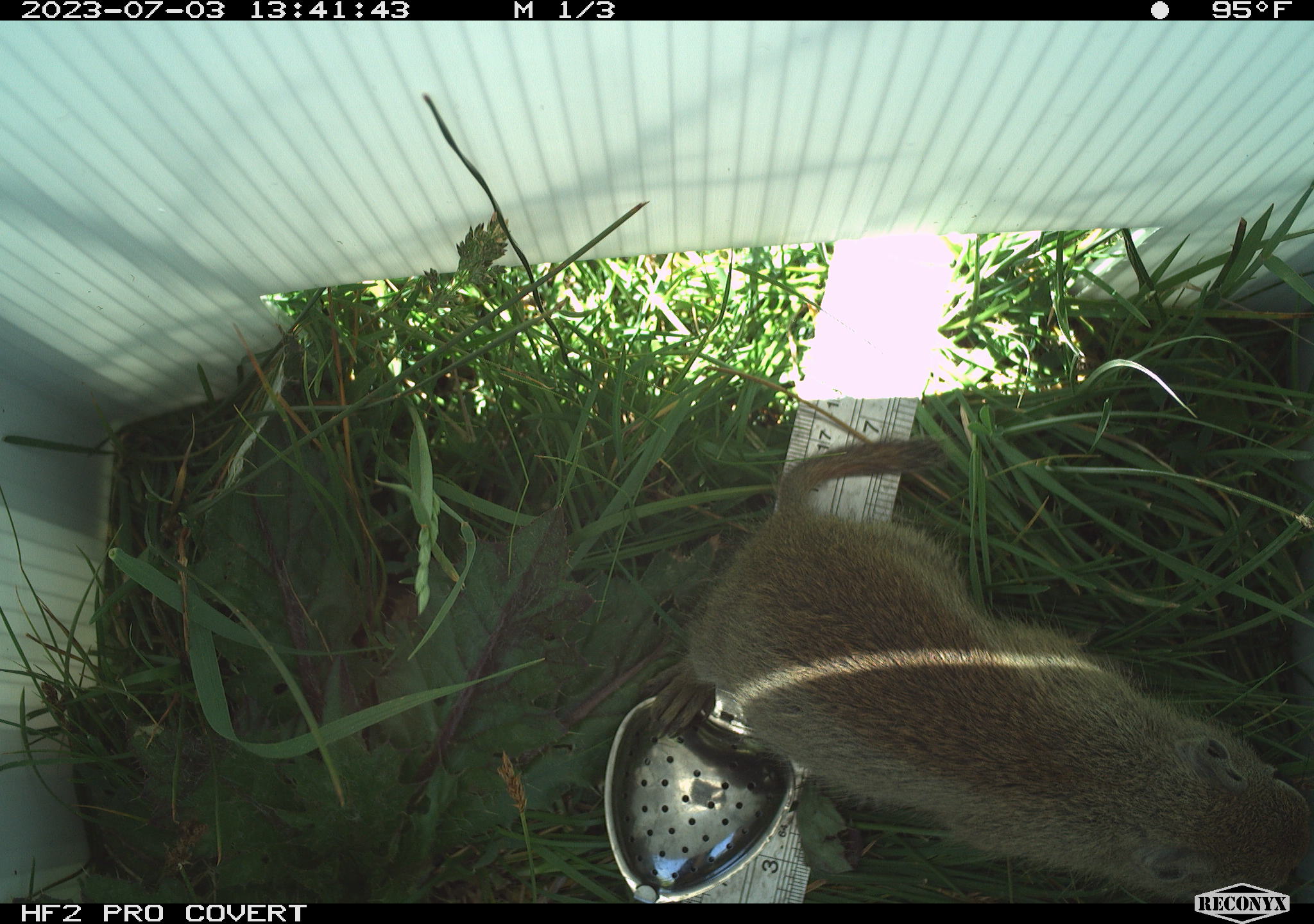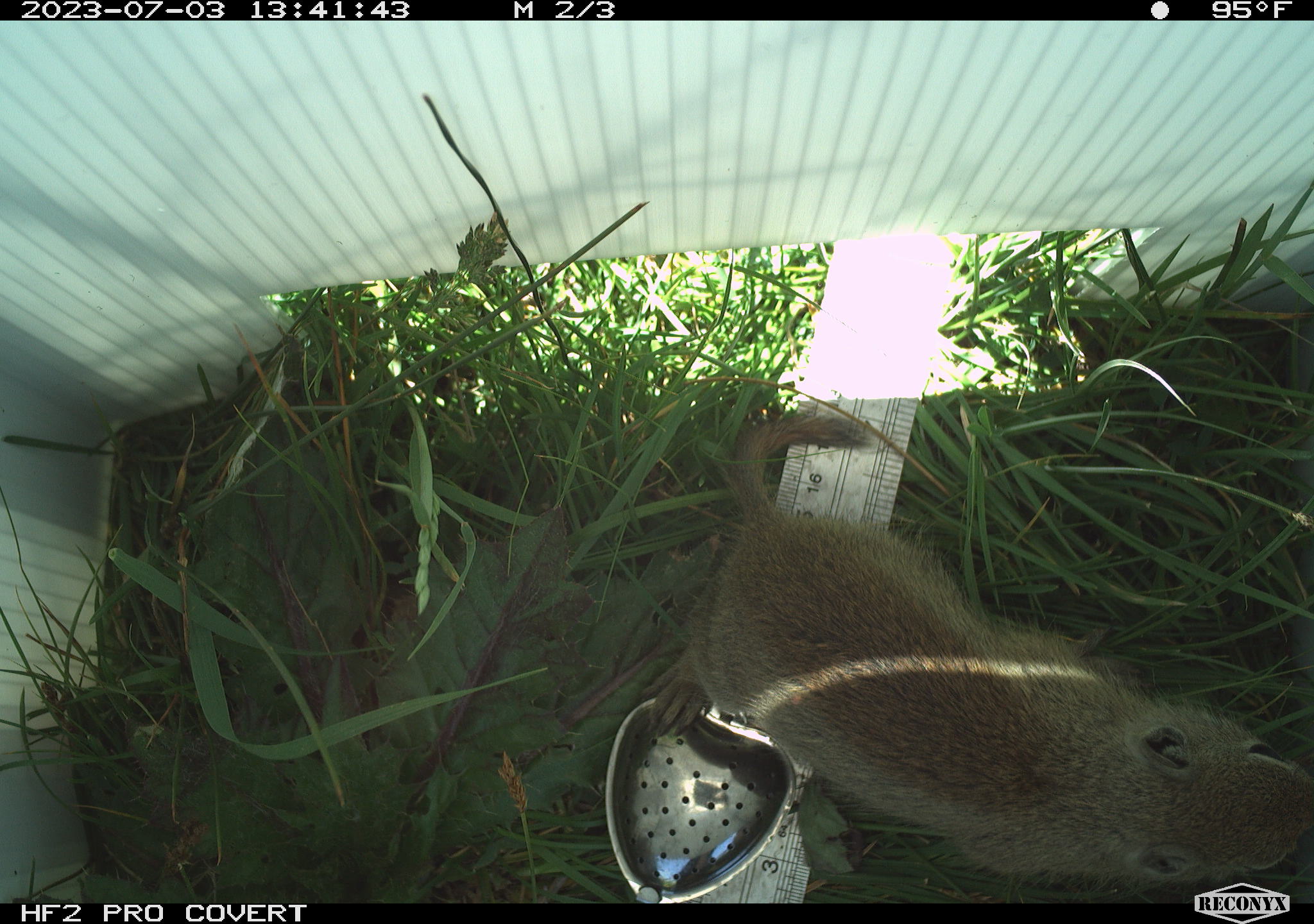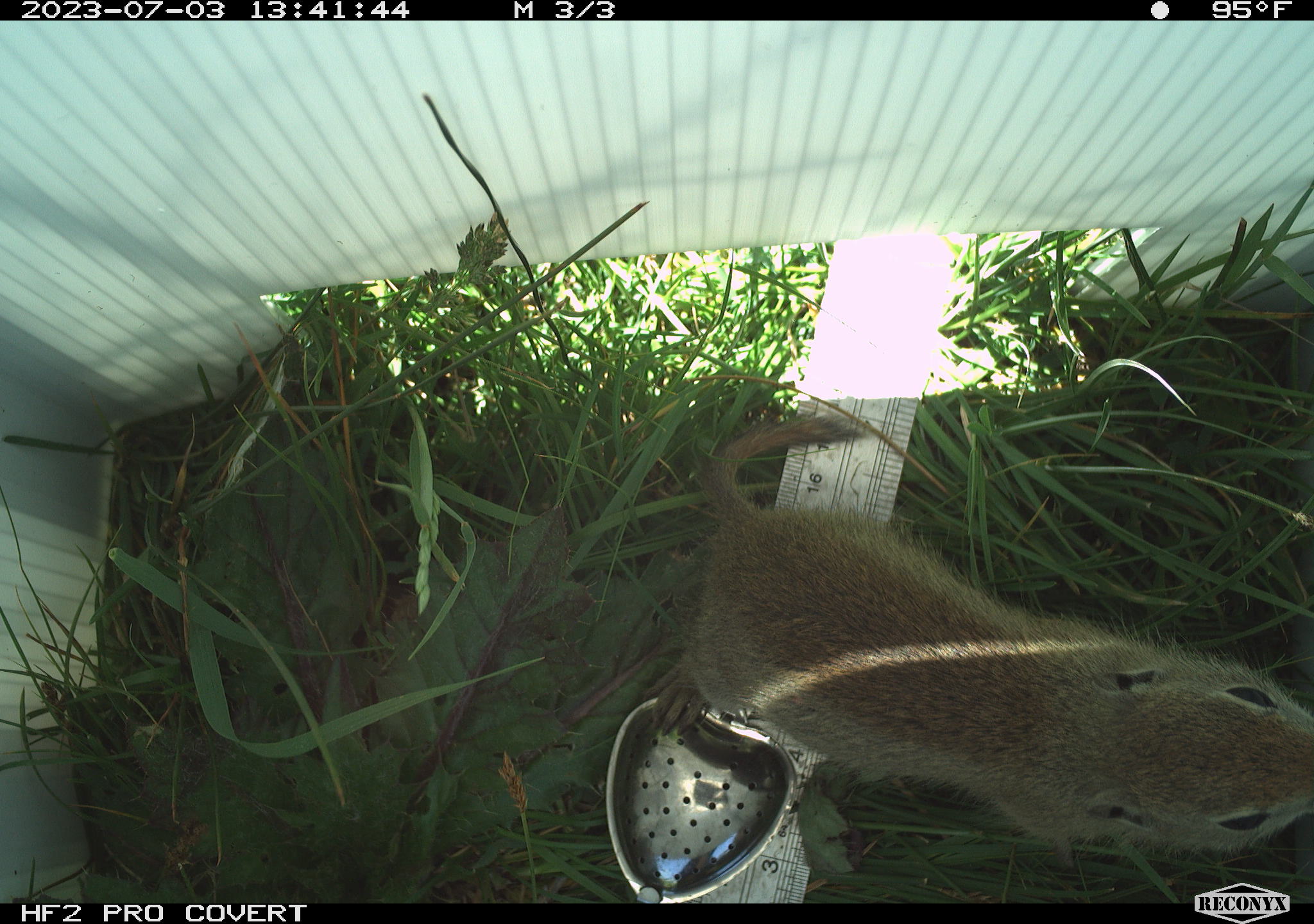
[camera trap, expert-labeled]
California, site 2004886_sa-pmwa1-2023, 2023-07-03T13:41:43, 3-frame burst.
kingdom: Animalia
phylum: Chordata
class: Mammalia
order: Rodentia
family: Sciuridae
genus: Urocitellus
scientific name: Urocitellus beldingi beldingi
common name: belding's ground squirrel